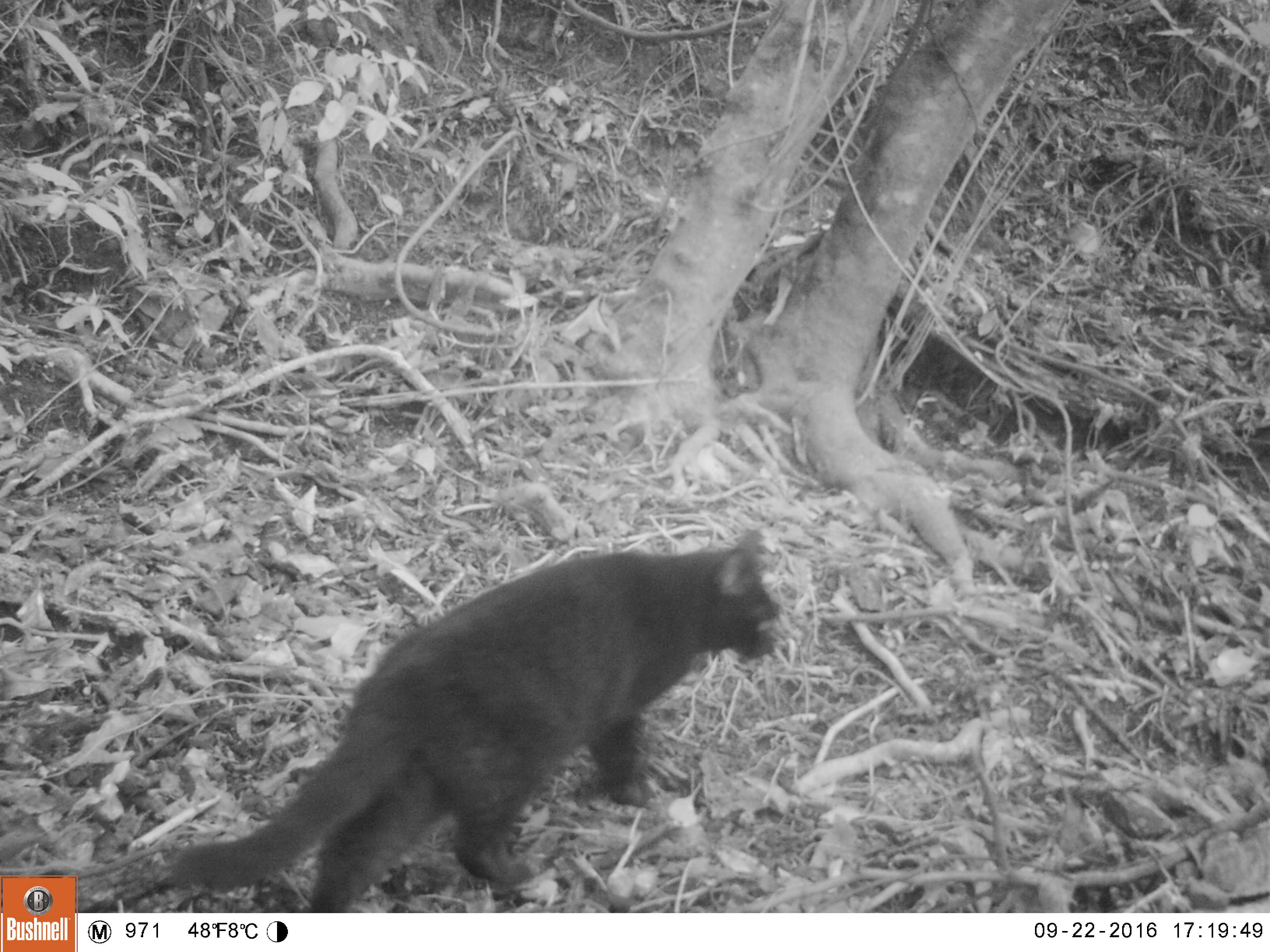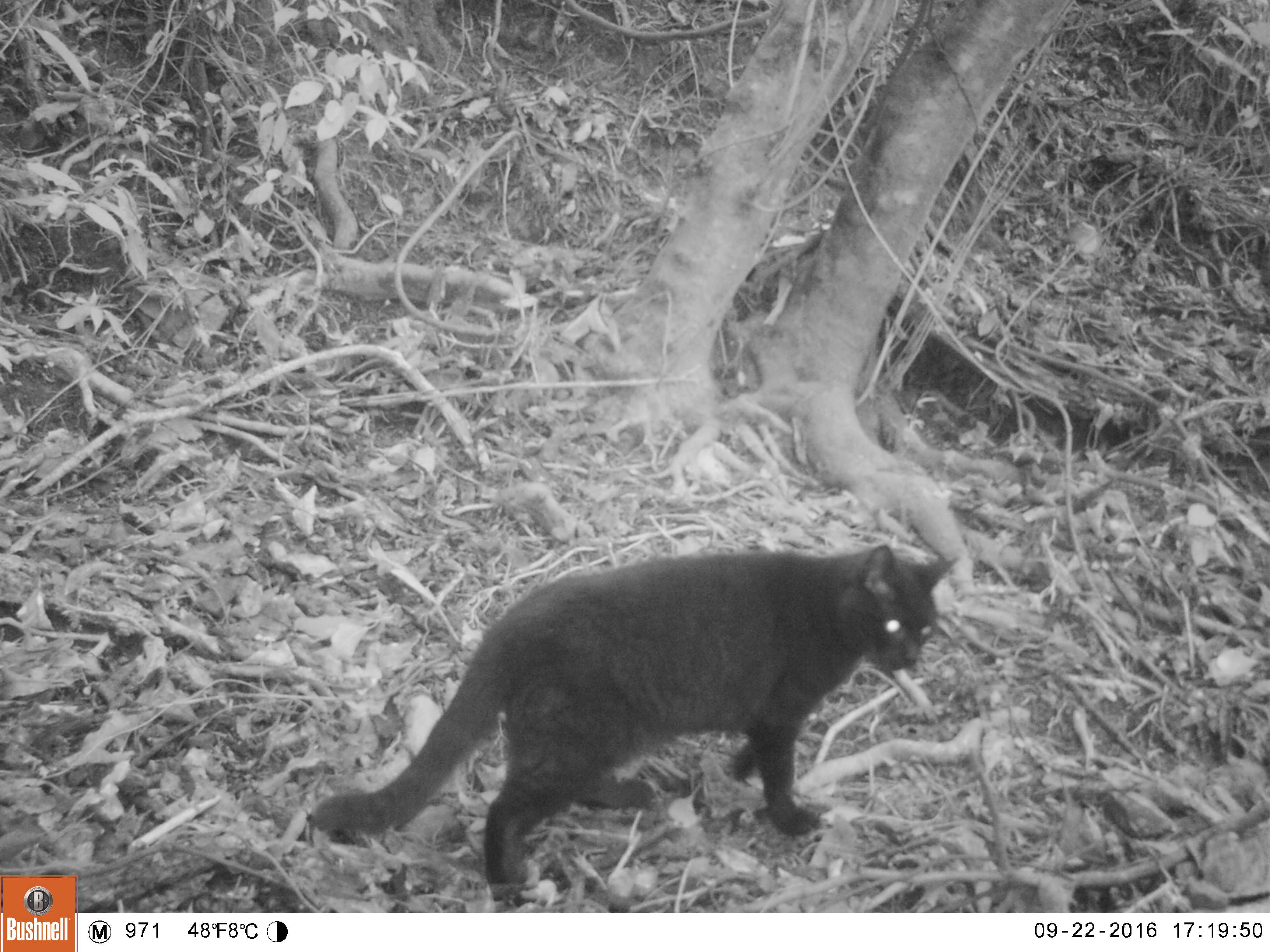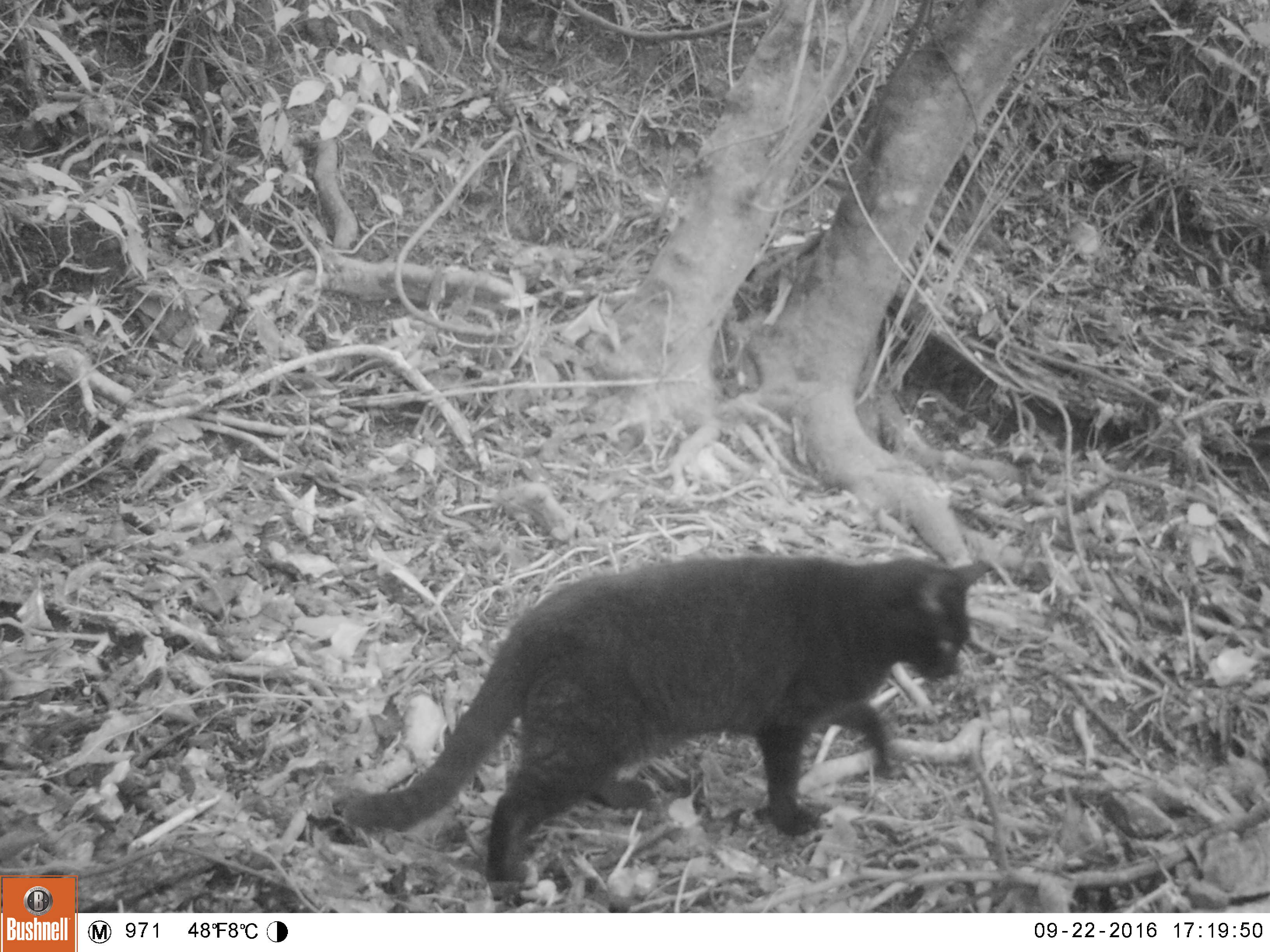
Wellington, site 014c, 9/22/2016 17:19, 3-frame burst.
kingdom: Animalia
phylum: Chordata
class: Mammalia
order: Carnivora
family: Felidae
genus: Felis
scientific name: Felis catus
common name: cat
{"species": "cat (Felis catus)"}